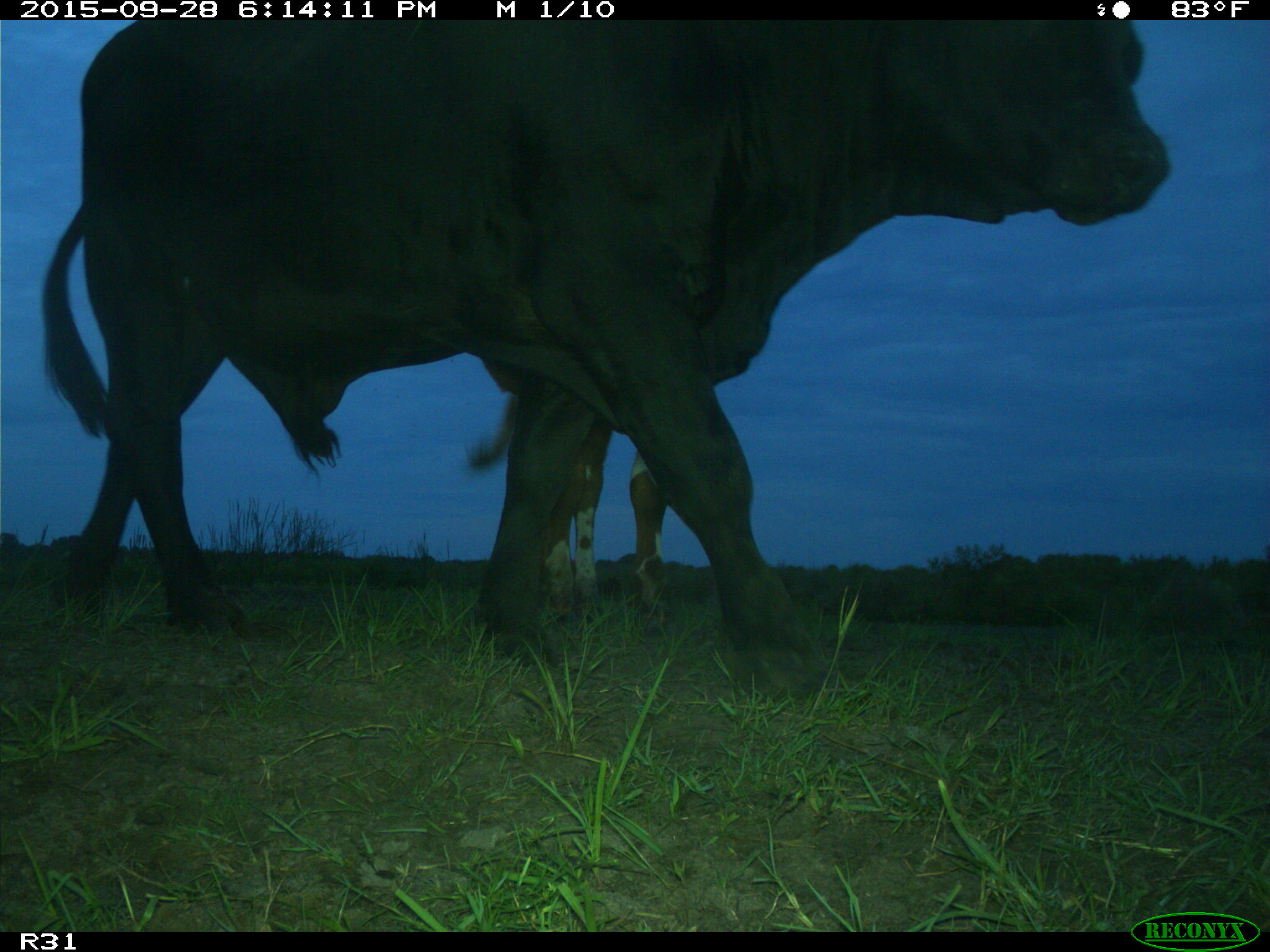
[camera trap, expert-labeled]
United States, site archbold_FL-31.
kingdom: Animalia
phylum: Chordata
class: Mammalia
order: Artiodactyla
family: Bovidae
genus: Bos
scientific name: Bos taurus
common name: domestic cow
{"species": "Bos taurus (domestic cow)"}